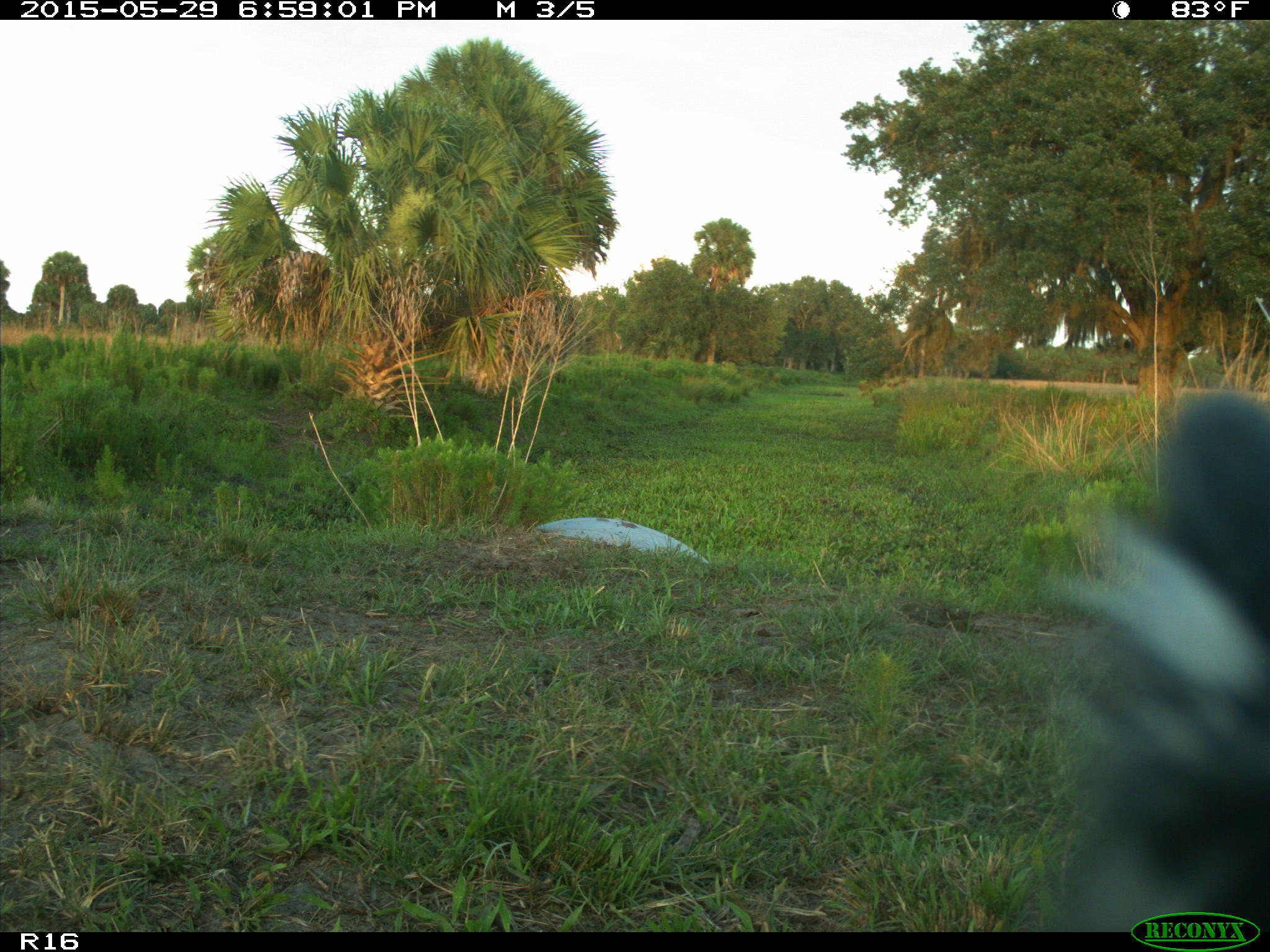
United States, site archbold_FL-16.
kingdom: Animalia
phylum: Chordata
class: Mammalia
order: Artiodactyla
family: Bovidae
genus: Bos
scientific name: Bos taurus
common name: domestic cow